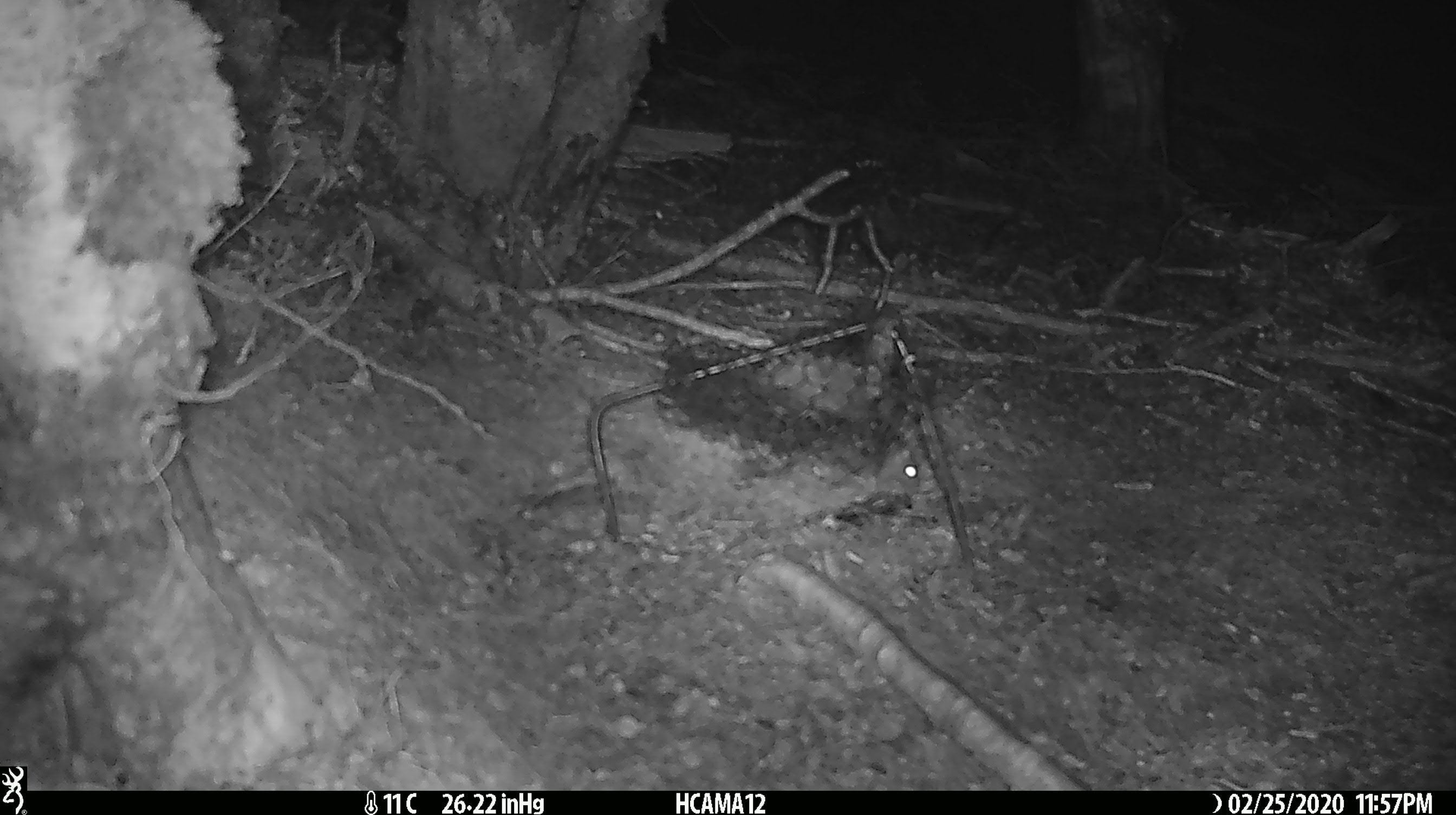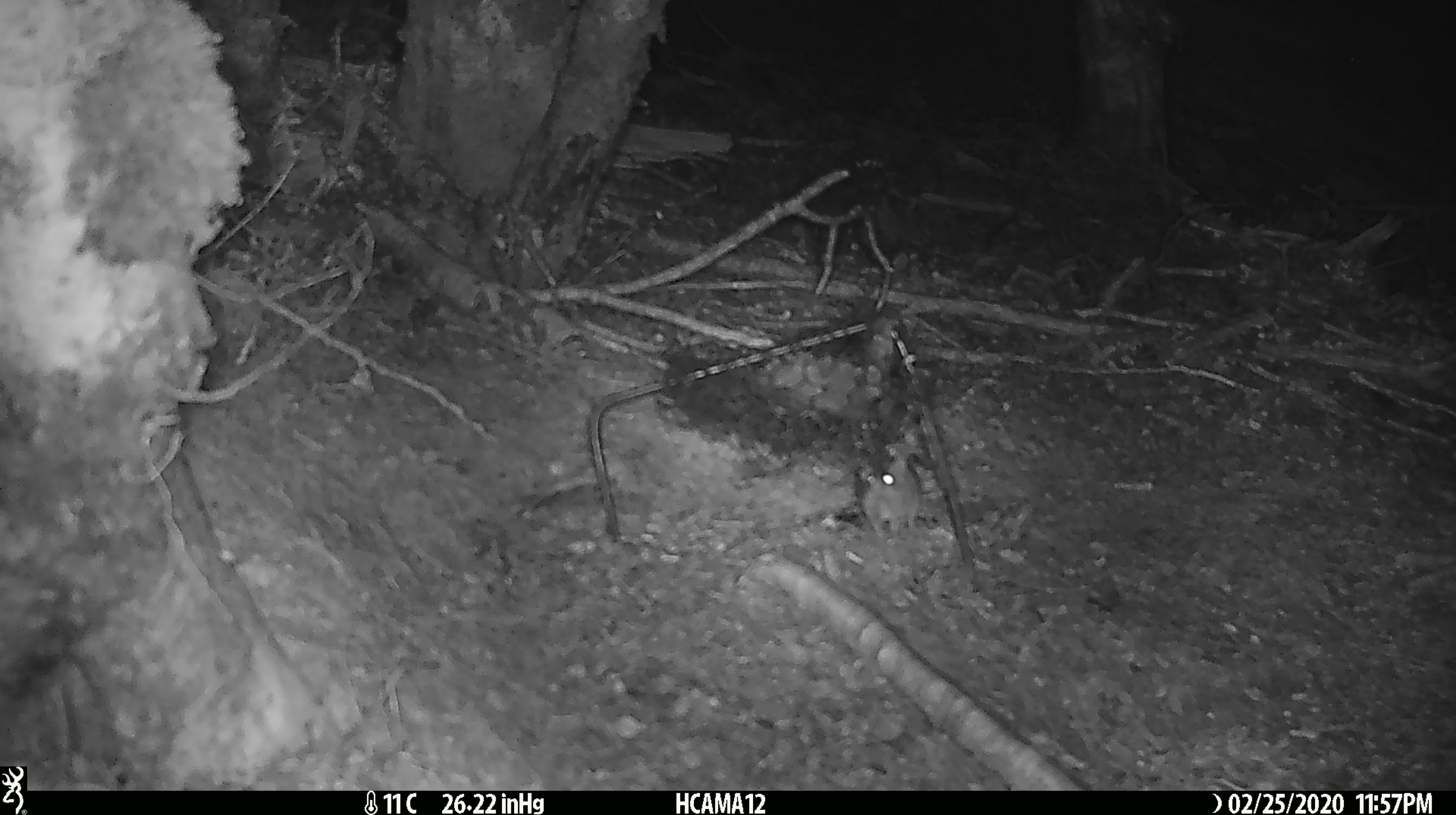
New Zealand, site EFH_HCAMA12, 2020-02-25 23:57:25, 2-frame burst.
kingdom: Animalia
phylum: Chordata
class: Mammalia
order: Rodentia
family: Muridae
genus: Mus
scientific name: Mus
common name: mouse